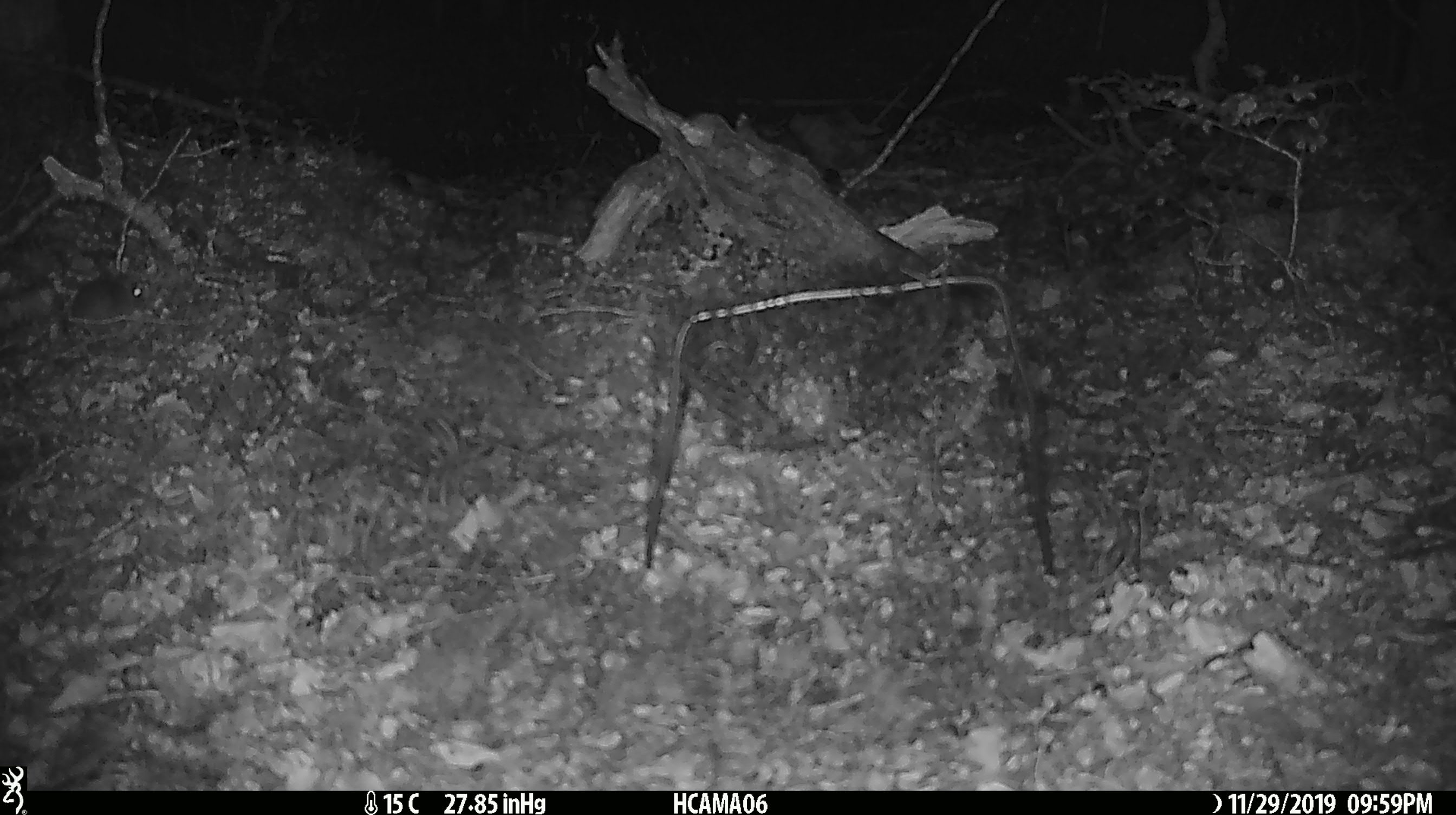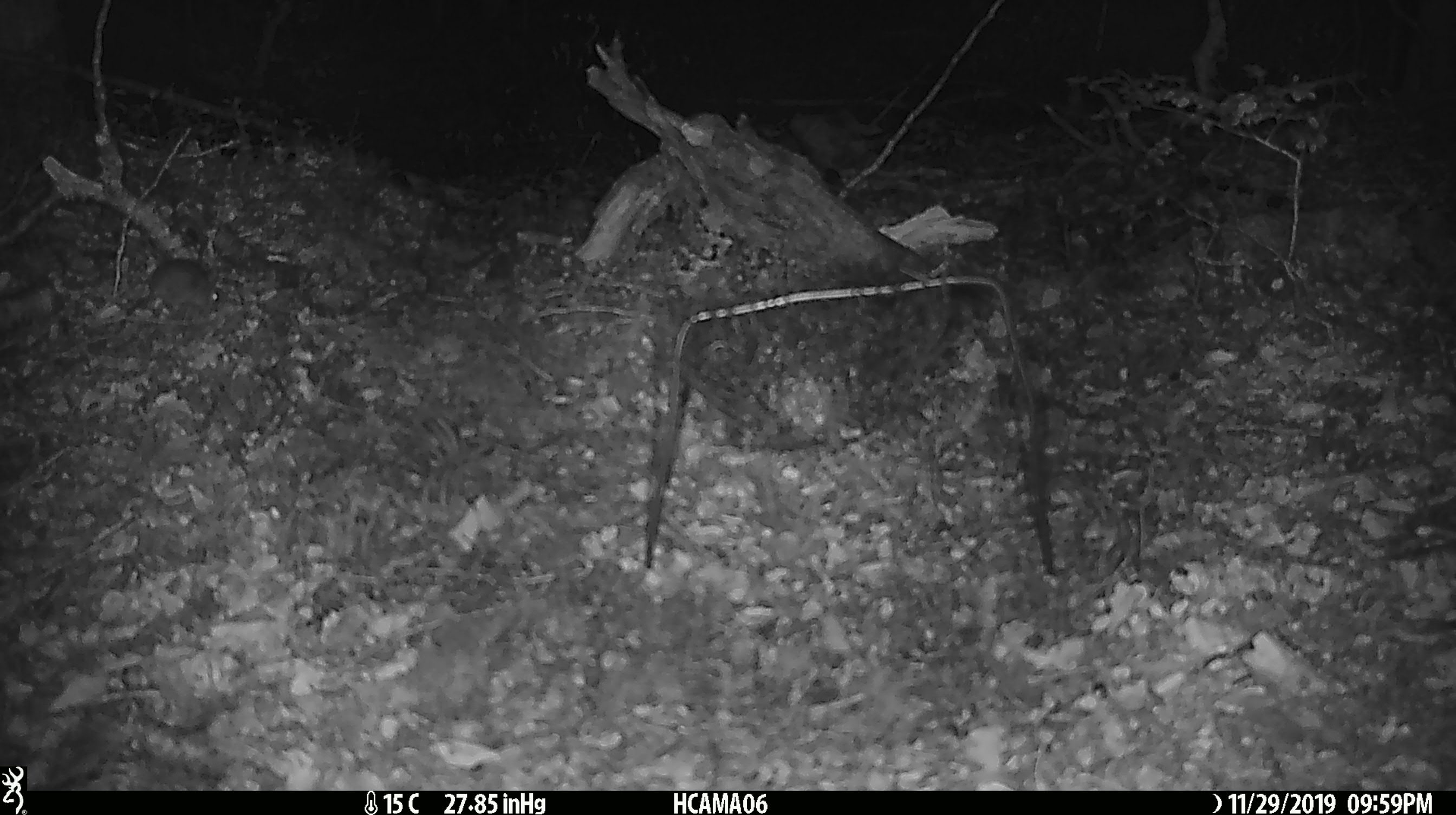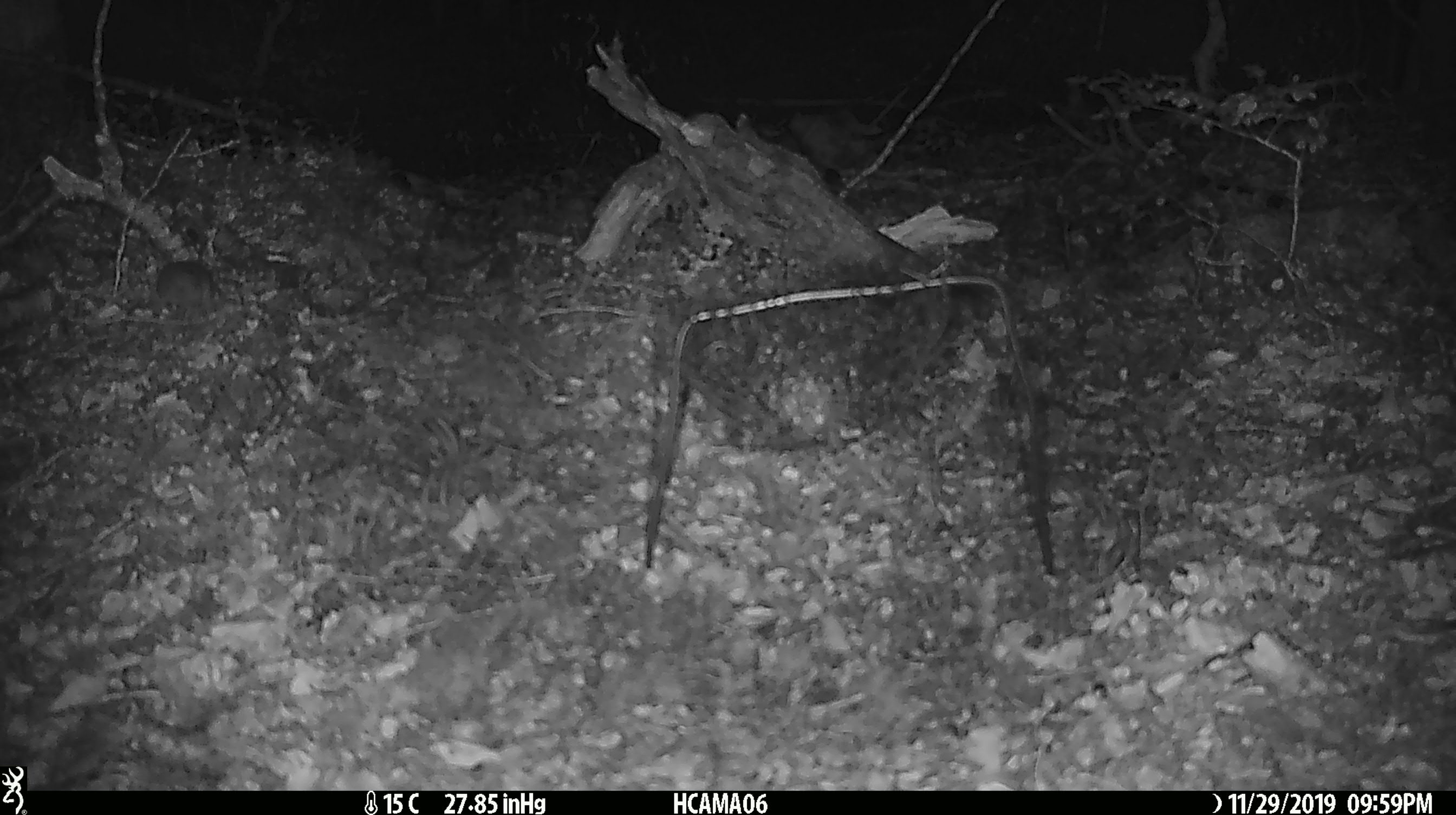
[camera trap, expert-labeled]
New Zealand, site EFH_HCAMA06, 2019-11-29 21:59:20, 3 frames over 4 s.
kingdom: Animalia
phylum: Chordata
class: Mammalia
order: Rodentia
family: Muridae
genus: Mus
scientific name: Mus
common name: mouse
Mouse (Mus).